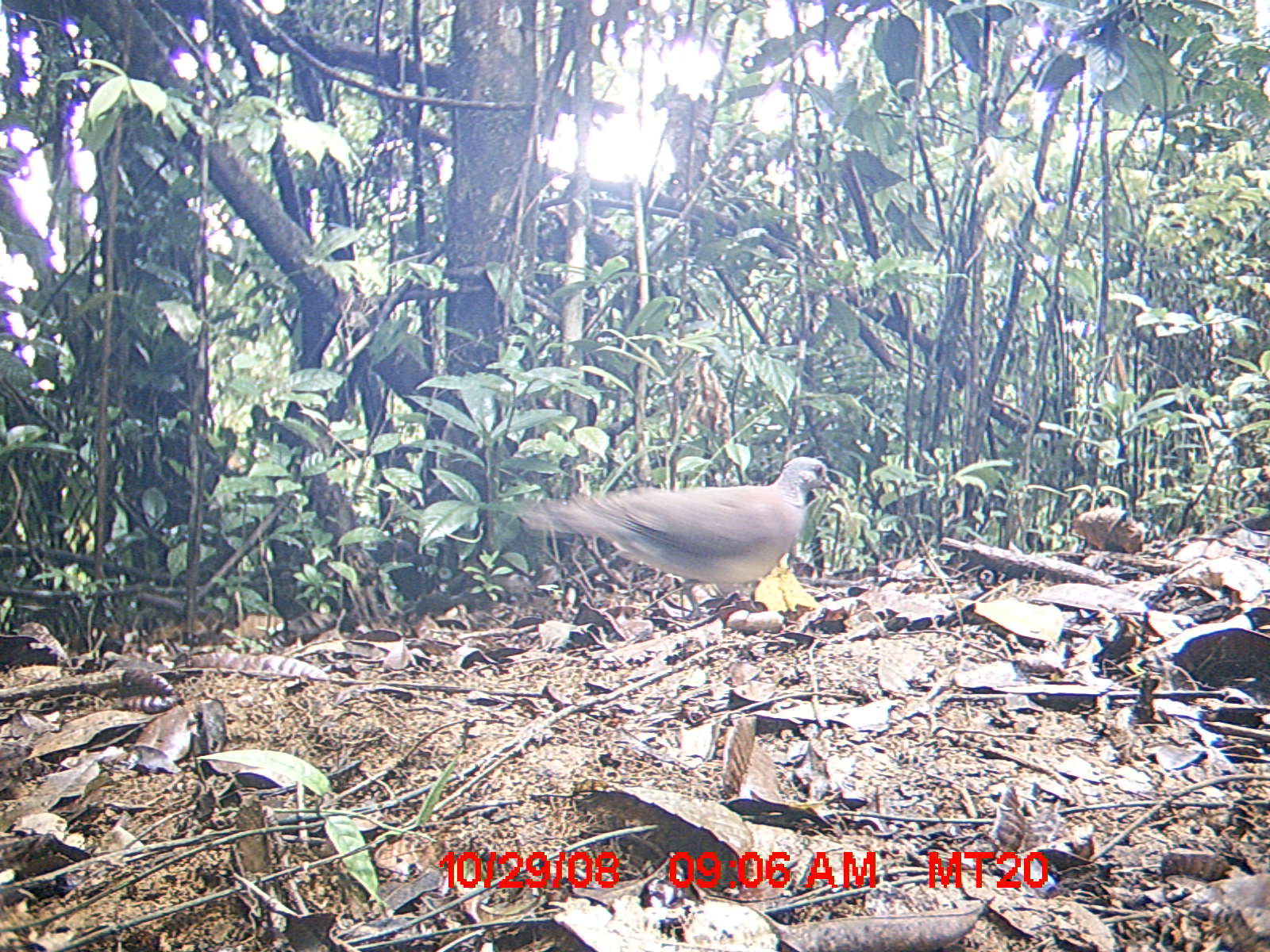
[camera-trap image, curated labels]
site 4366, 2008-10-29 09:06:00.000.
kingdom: Animalia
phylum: Chordata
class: Aves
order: Columbiformes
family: Columbidae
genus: Streptopelia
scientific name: Streptopelia picturata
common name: madagascar turtle-dove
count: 1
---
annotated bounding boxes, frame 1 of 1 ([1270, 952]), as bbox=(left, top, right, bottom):
streptopelia picturata: bbox=(518, 455, 838, 617)